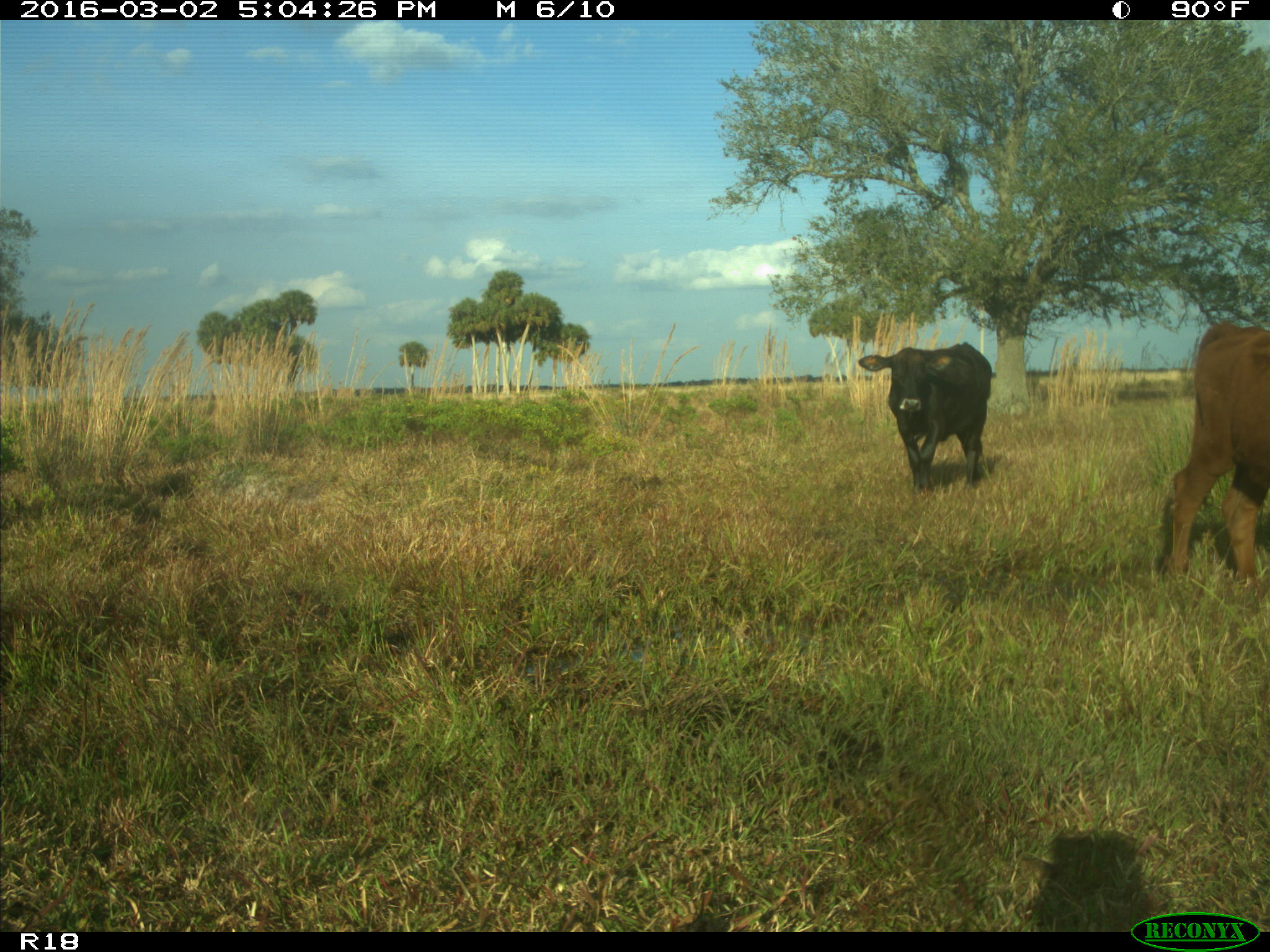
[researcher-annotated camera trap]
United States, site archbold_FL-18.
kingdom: Animalia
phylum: Chordata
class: Mammalia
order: Artiodactyla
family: Bovidae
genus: Bos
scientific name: Bos taurus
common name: domestic cow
Bos taurus (domestic cow).